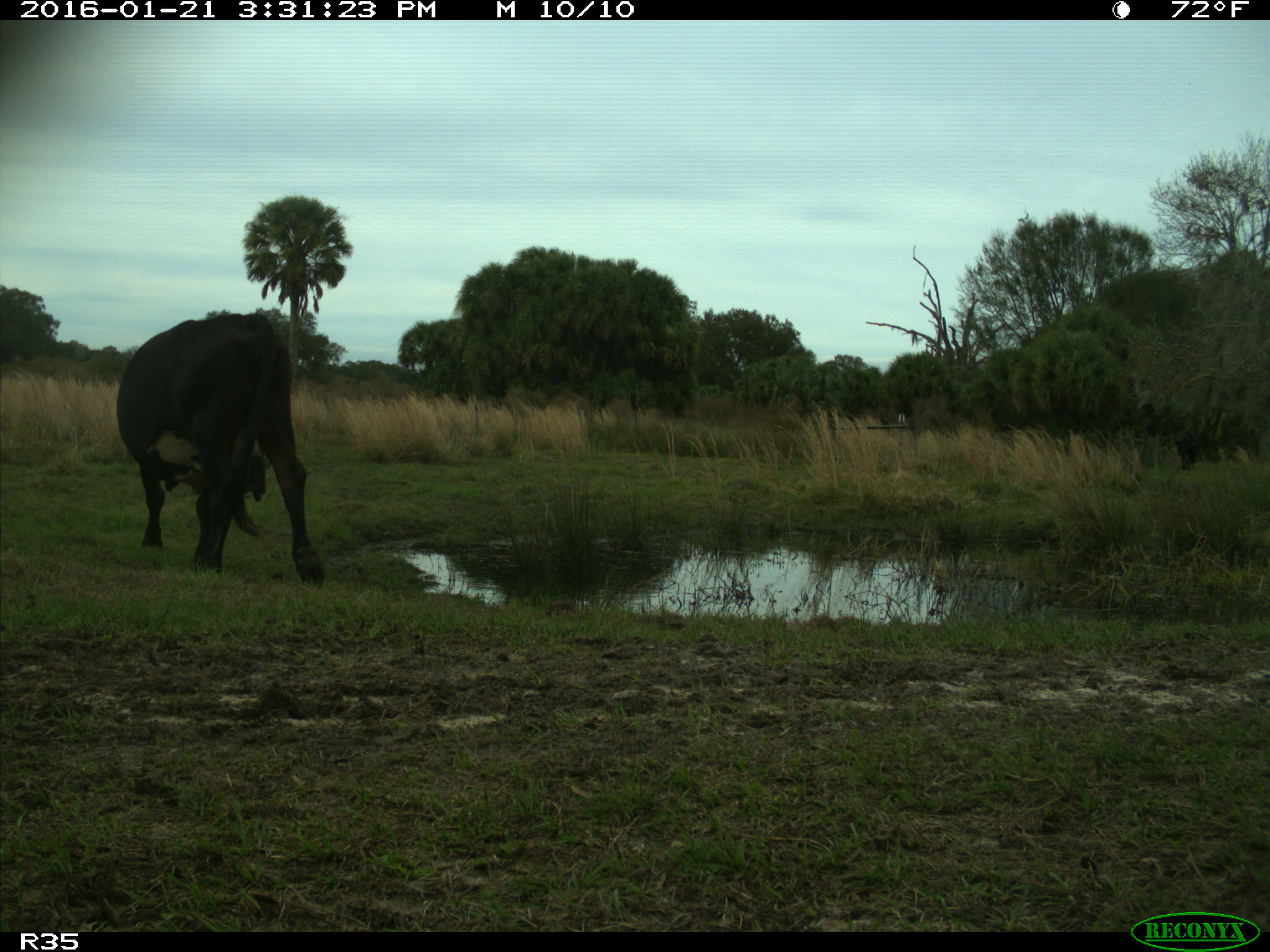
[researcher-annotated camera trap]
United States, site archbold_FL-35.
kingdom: Animalia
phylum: Chordata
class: Mammalia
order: Artiodactyla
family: Bovidae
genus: Bos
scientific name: Bos taurus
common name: domestic cow